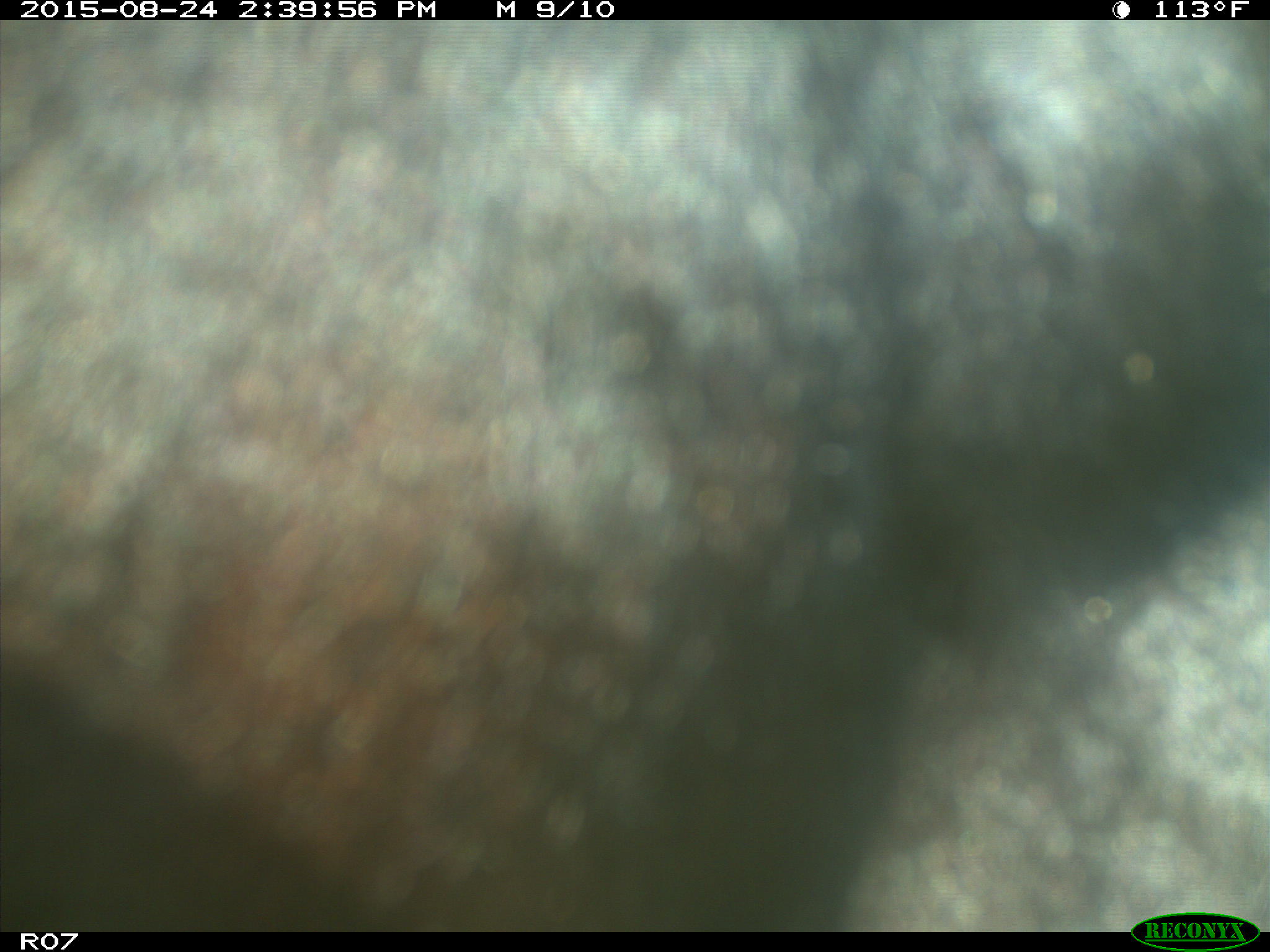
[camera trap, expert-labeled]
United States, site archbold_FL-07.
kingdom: Animalia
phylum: Chordata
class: Mammalia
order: Artiodactyla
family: Bovidae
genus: Bos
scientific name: Bos taurus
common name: domestic cow